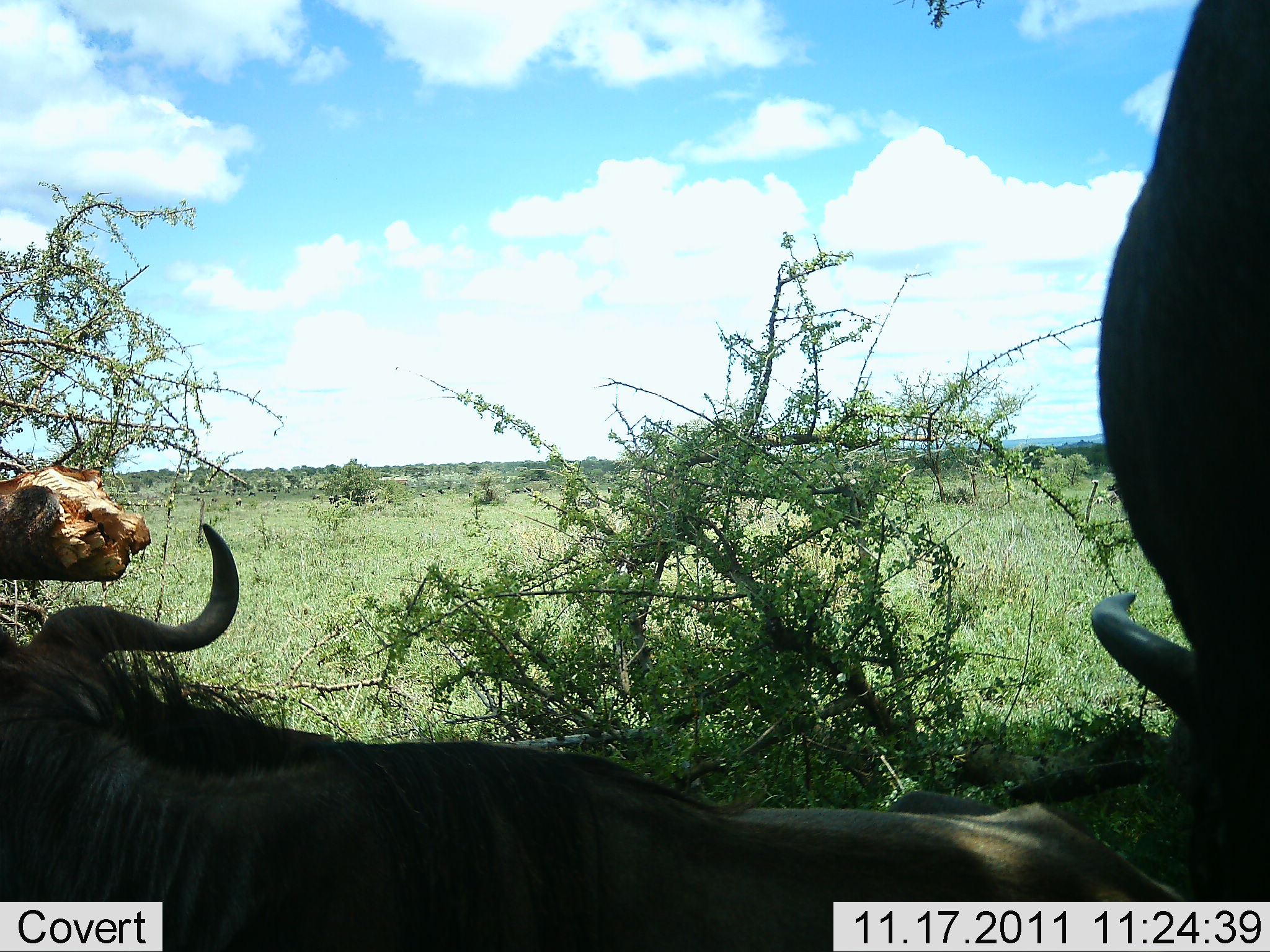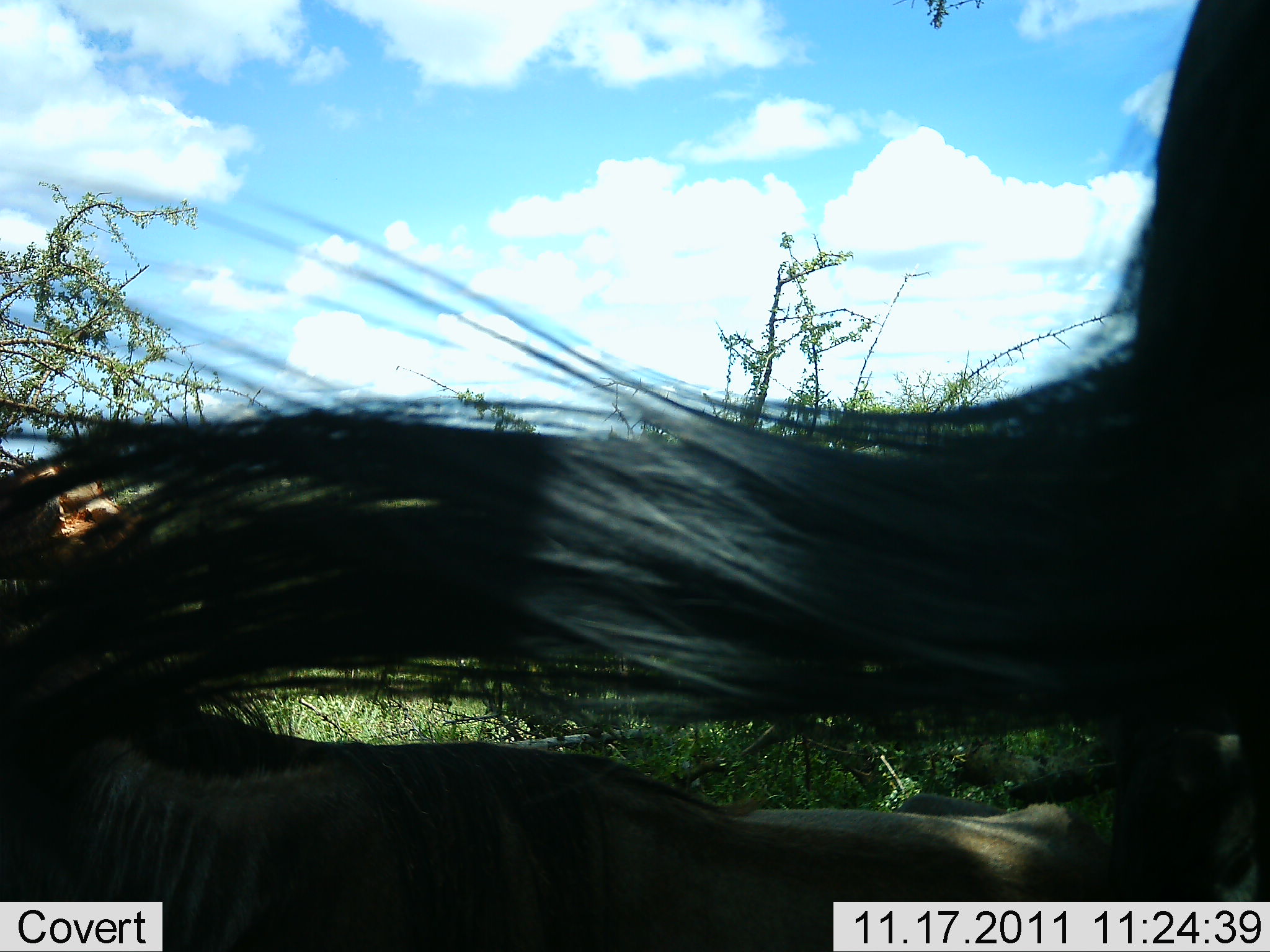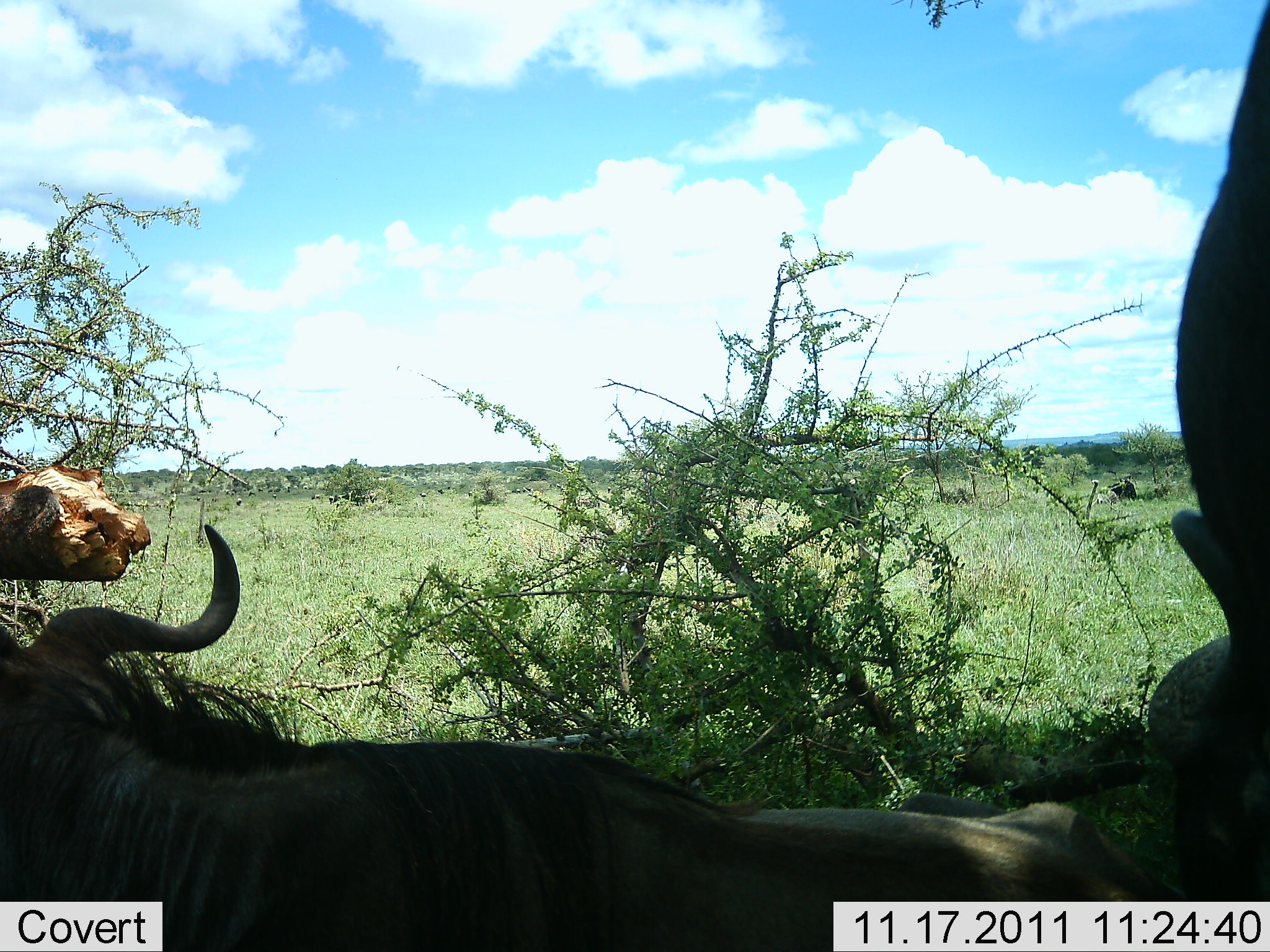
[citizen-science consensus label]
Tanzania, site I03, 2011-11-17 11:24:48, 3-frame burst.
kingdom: Animalia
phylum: Chordata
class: Mammalia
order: Artiodactyla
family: Bovidae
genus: Connochaetes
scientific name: Connochaetes taurinus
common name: blue wildebeest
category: wildebeest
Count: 2.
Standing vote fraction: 54%.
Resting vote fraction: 62%.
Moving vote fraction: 8%.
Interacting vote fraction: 0%.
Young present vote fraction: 0%.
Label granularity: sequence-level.